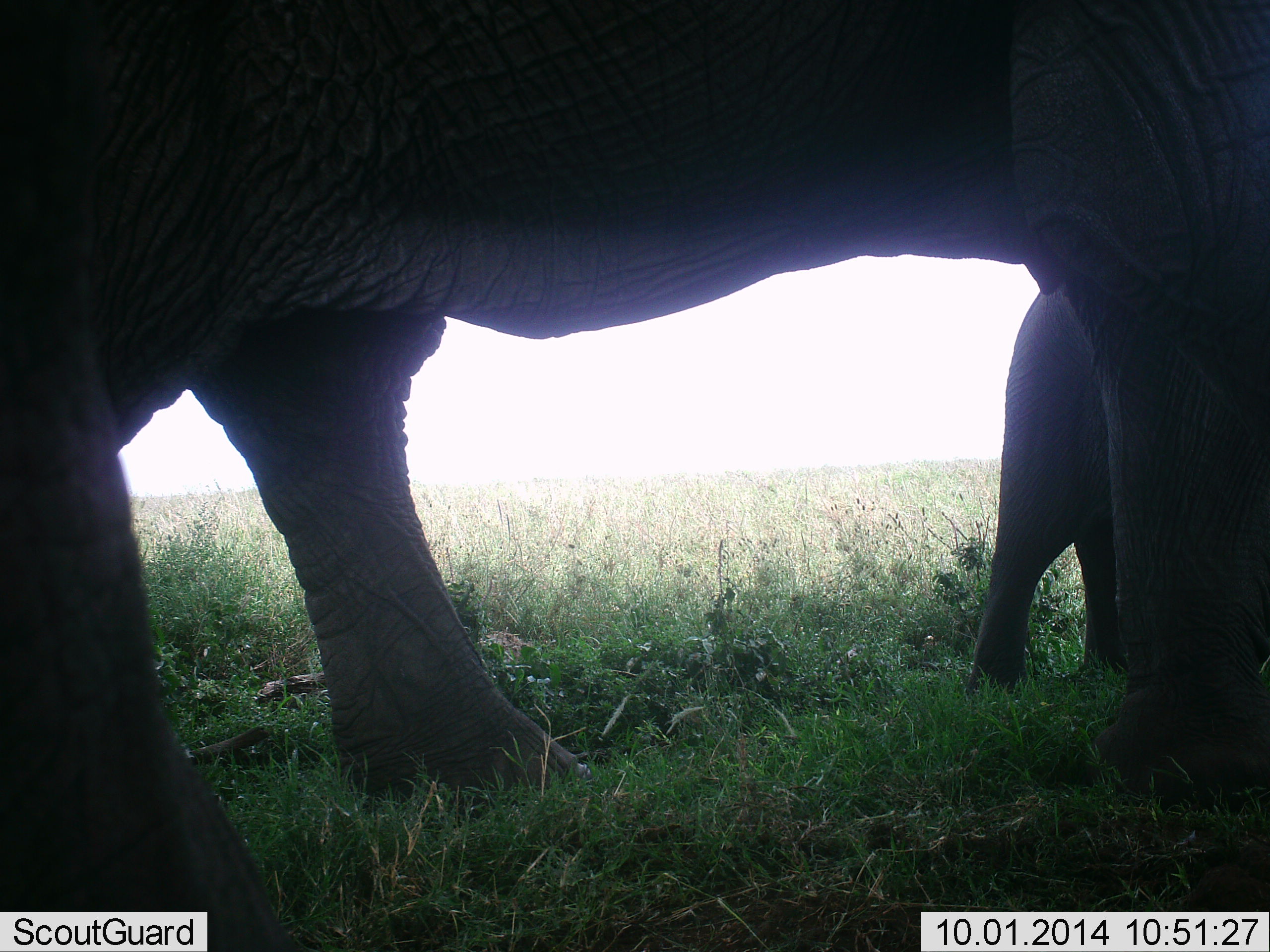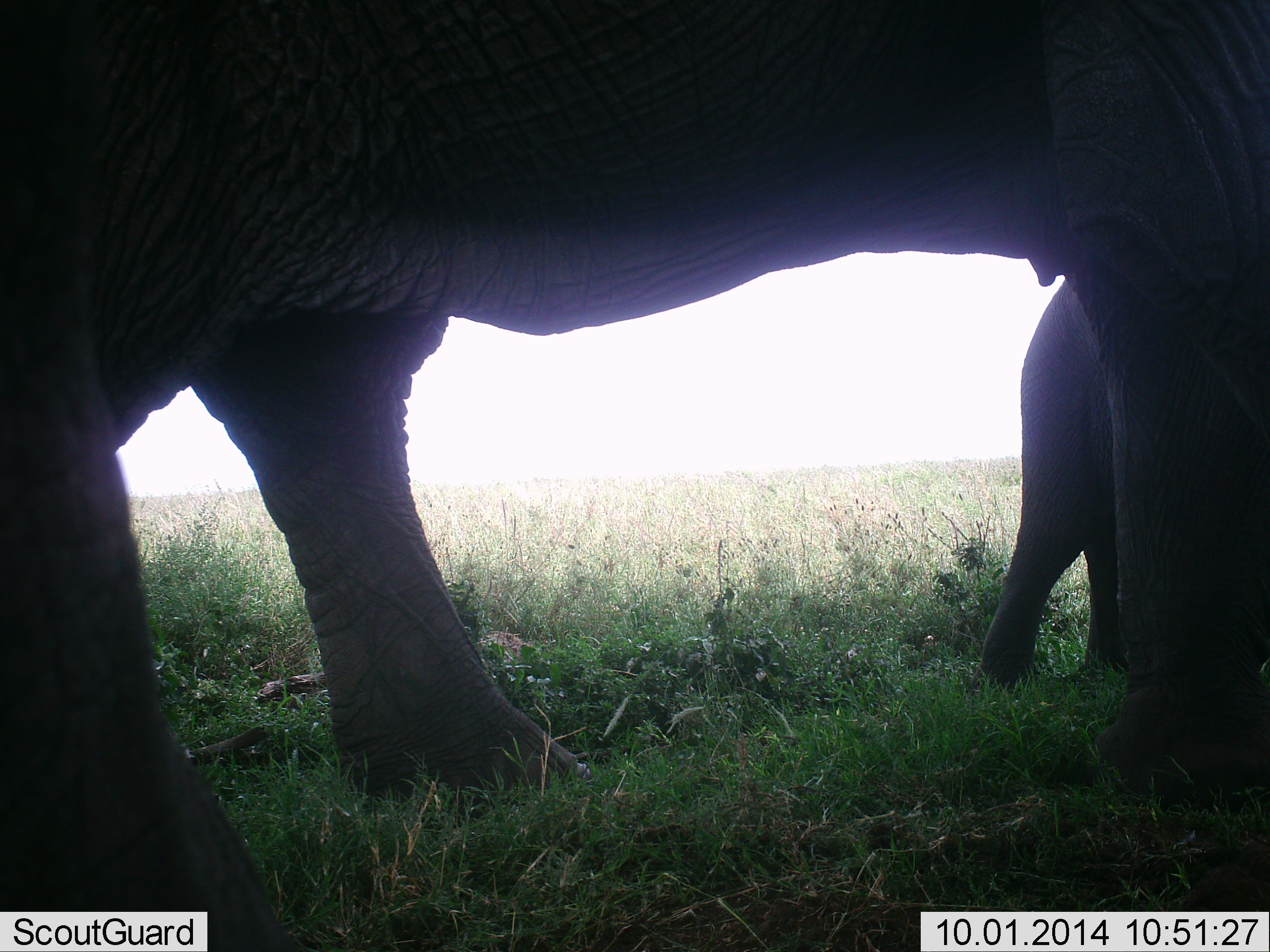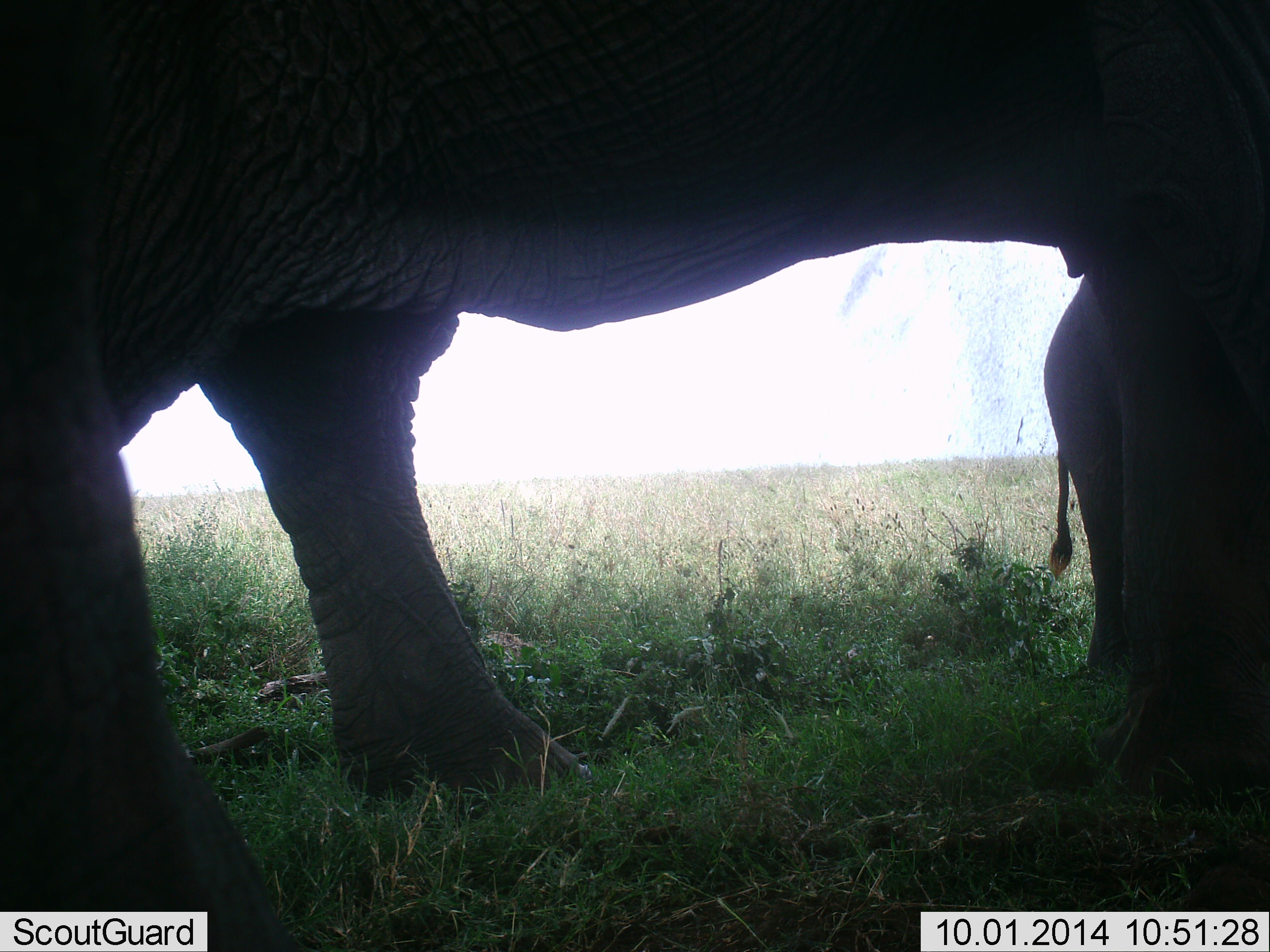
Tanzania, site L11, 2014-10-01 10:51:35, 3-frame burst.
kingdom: Animalia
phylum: Chordata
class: Mammalia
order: Proboscidea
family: Elephantidae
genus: Loxodonta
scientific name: Loxodonta africana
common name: african bush elephant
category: elephant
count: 2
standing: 80%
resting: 0%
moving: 20%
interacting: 10%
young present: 70%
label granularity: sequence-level